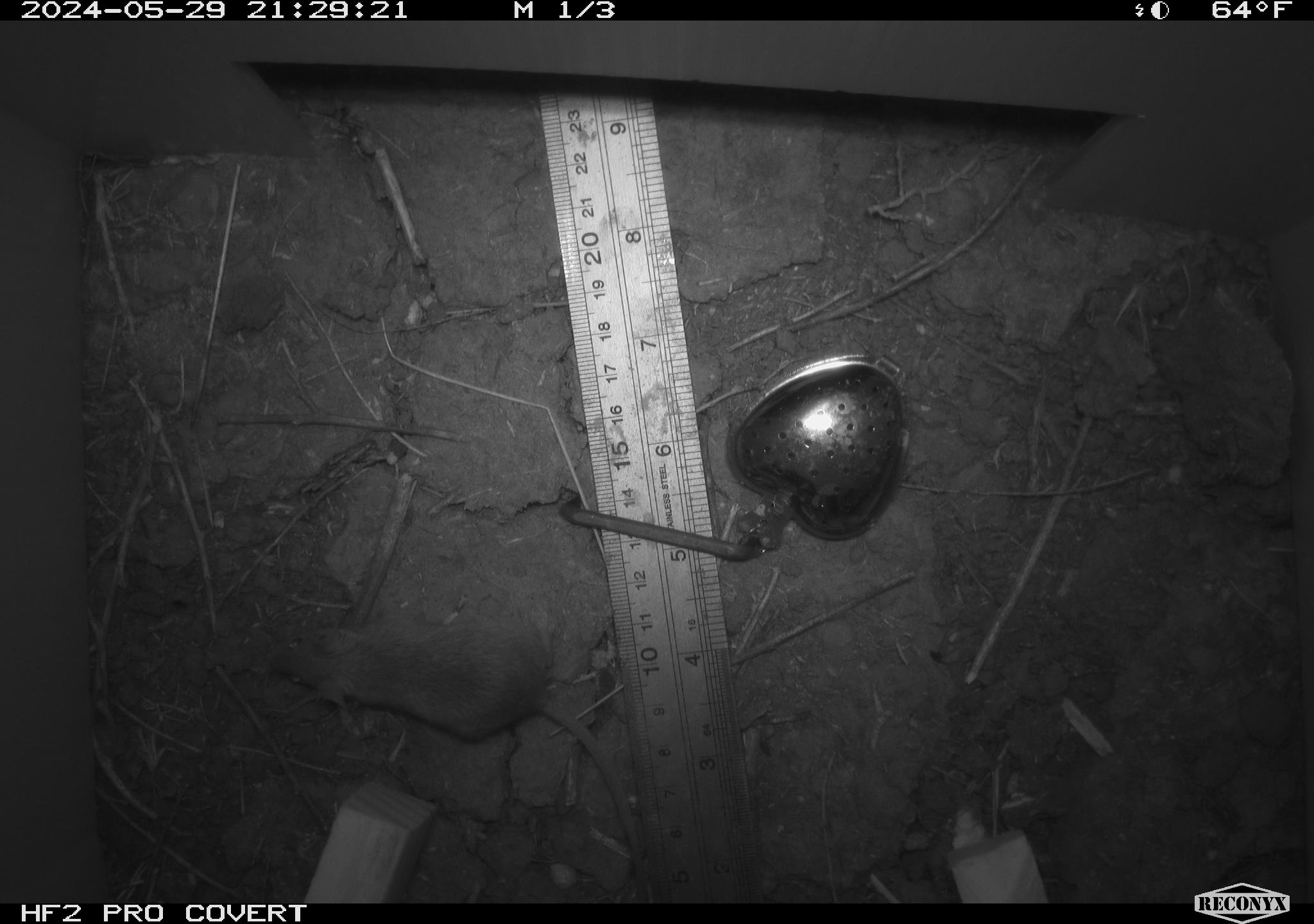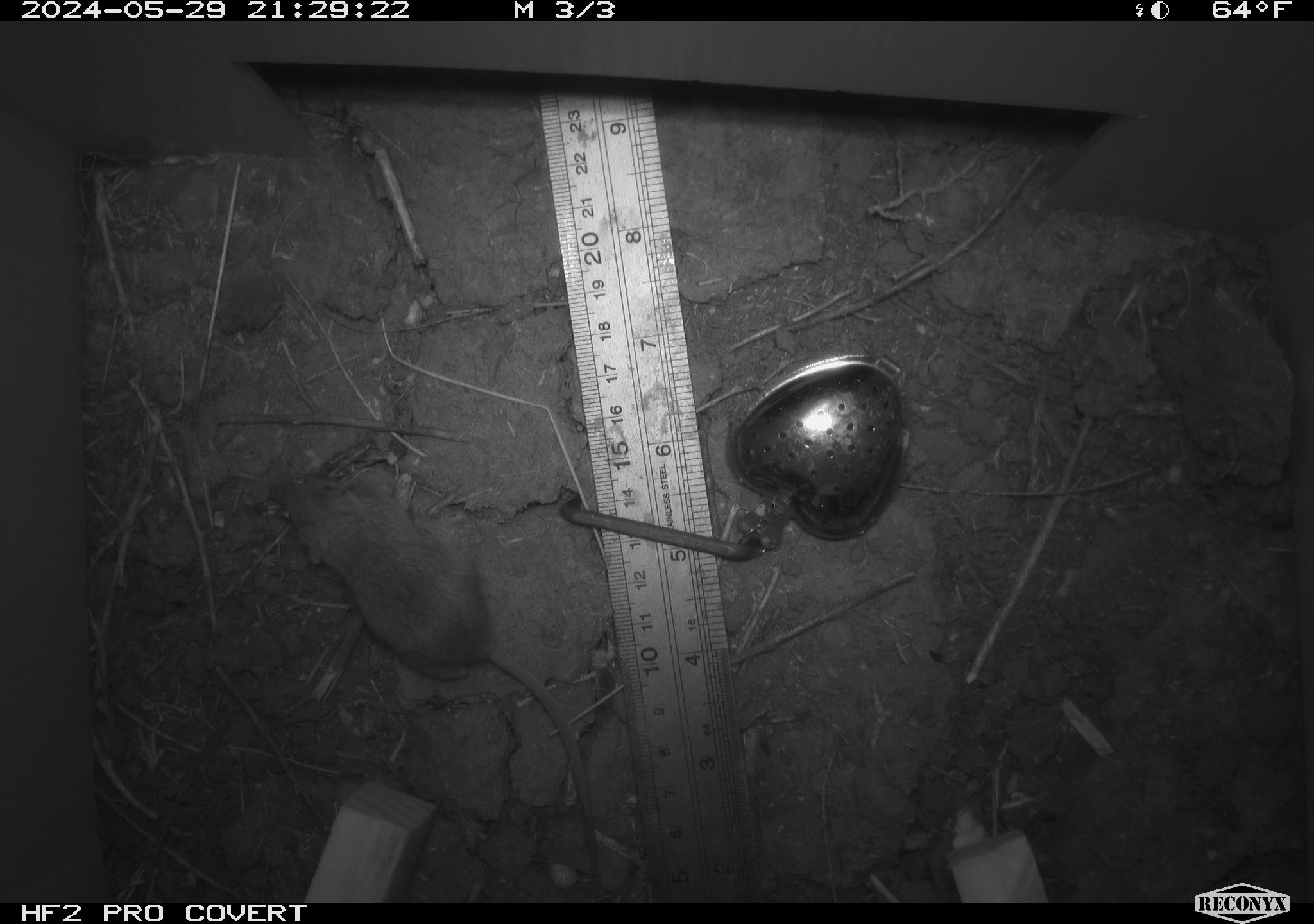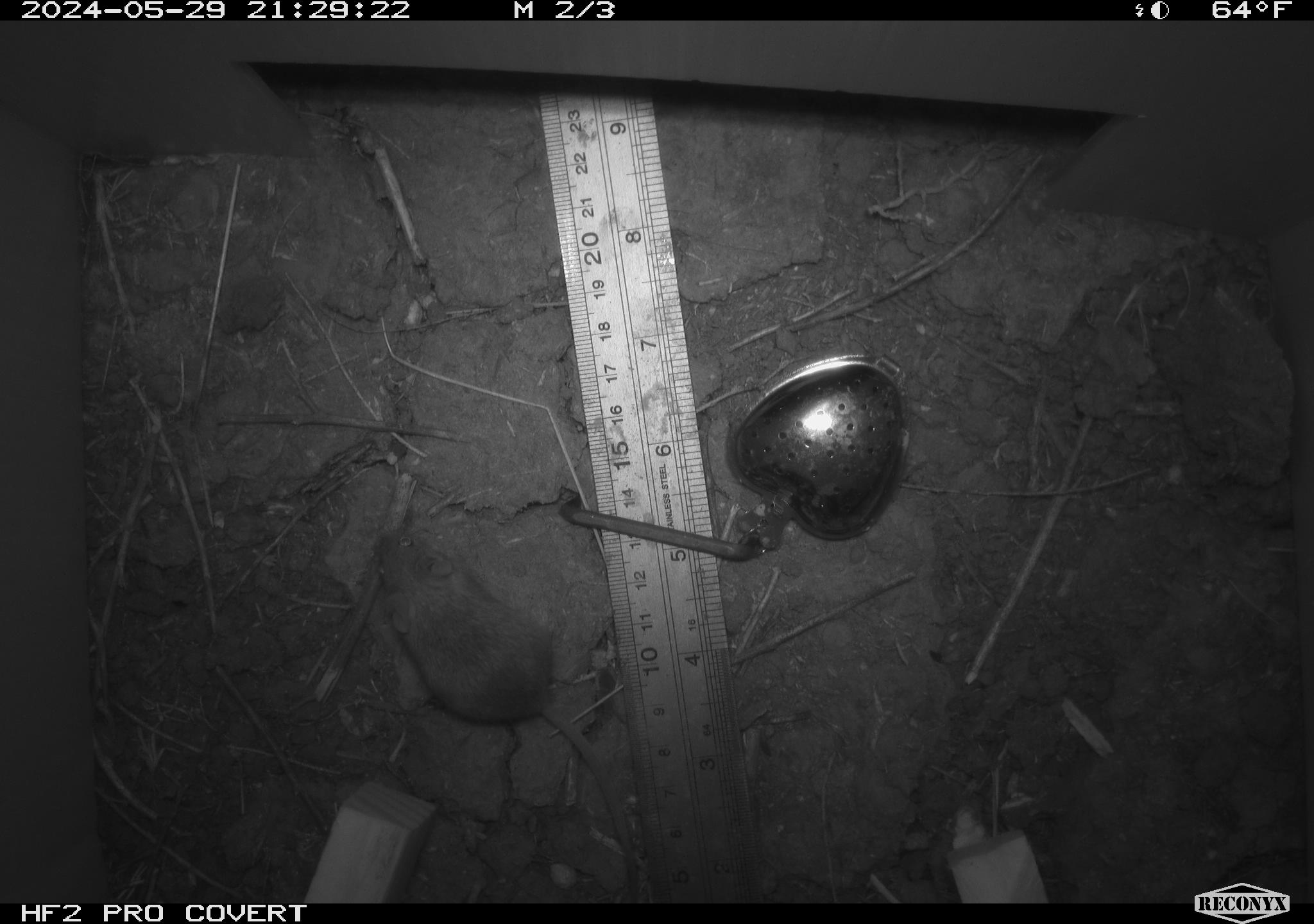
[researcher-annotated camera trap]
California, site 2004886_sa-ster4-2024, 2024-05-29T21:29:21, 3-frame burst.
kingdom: Animalia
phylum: Chordata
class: Mammalia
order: Rodentia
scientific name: Rodentia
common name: mouse species